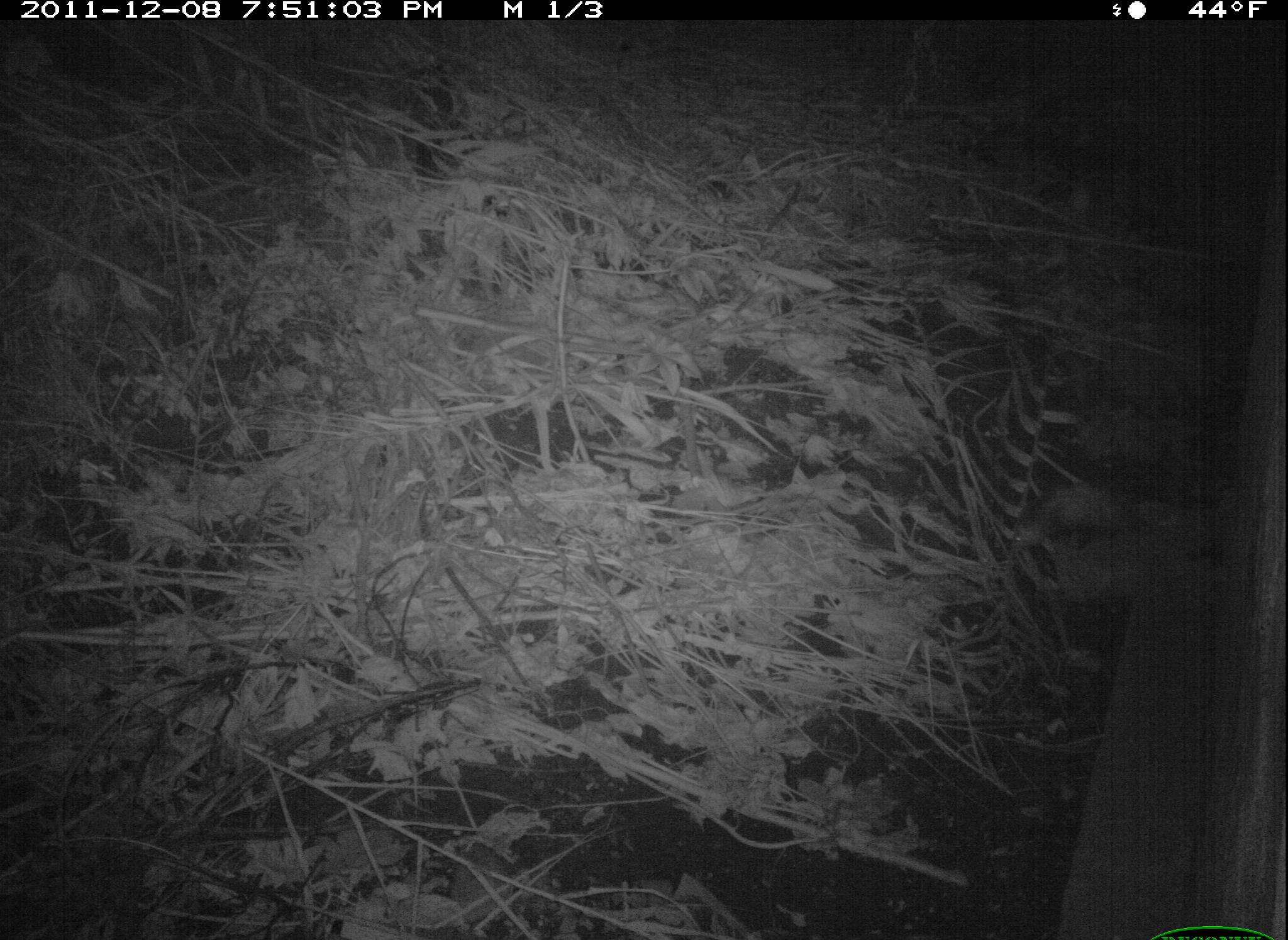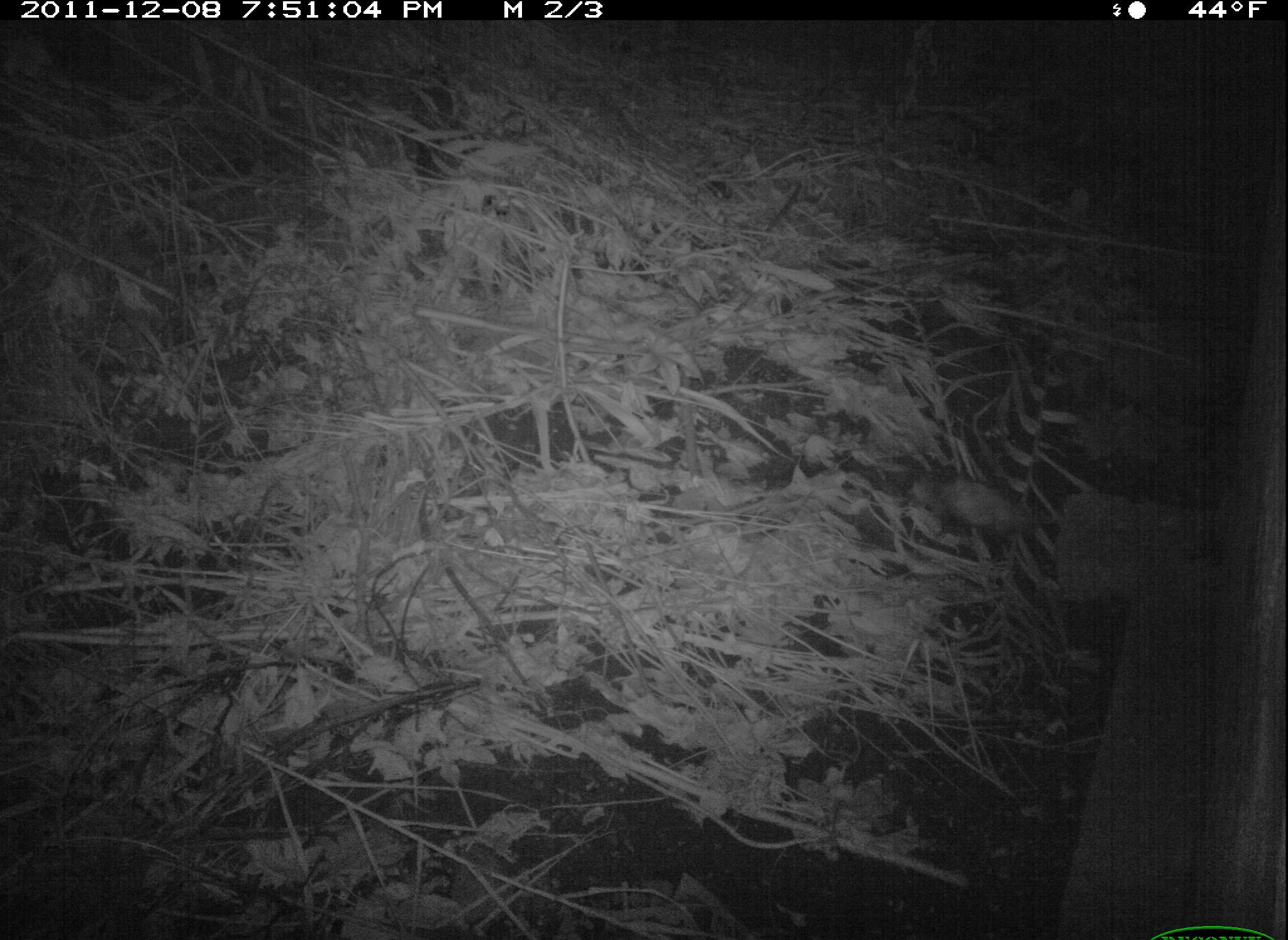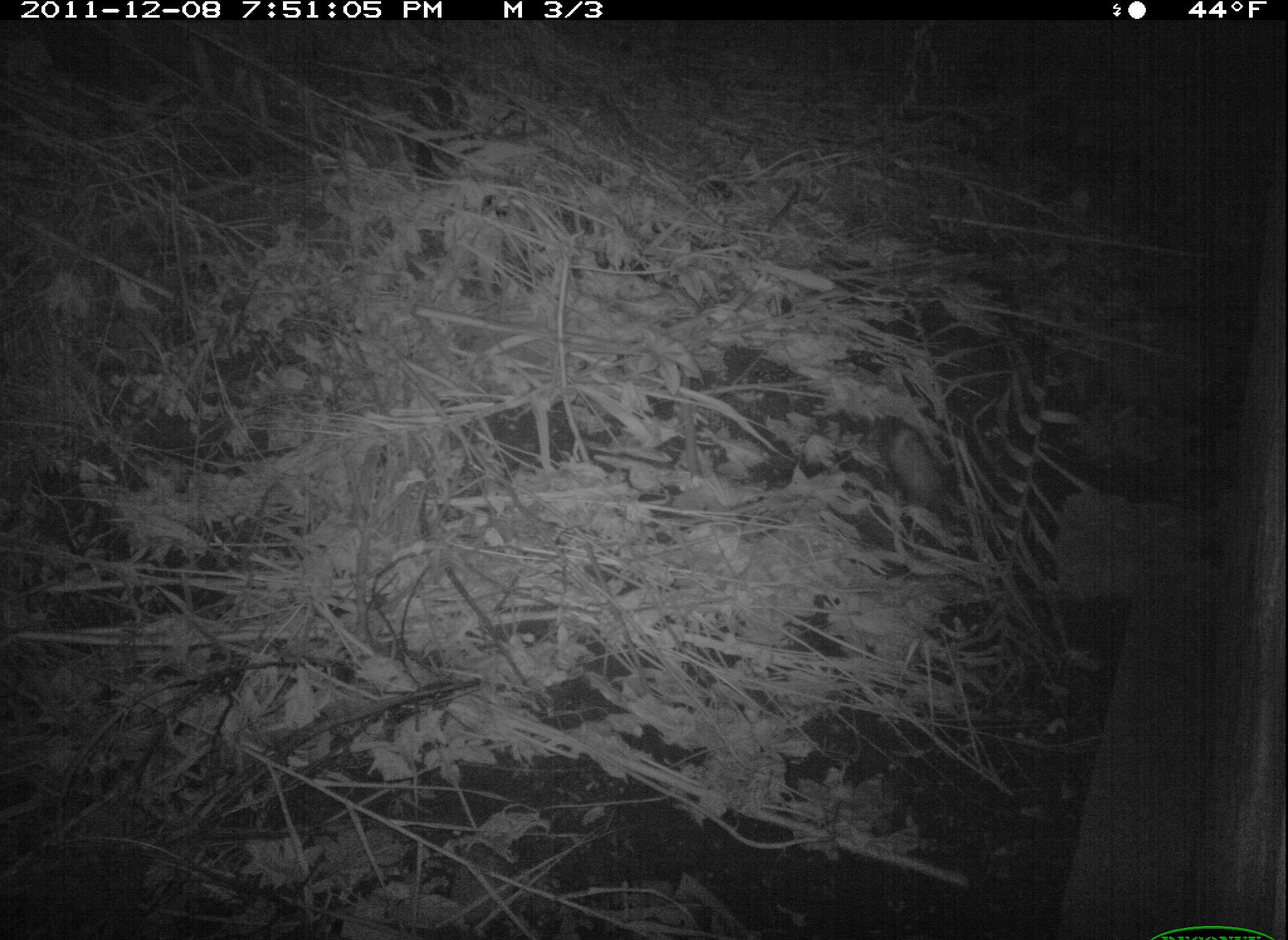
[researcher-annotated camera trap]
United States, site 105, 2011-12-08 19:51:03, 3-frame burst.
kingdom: Animalia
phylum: Chordata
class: Mammalia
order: Didelphimorphia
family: Didelphidae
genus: Didelphis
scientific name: Didelphis virginiana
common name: virginia opossum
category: opossum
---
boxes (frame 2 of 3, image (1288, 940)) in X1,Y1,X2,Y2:
opossum: 895,456,1080,554